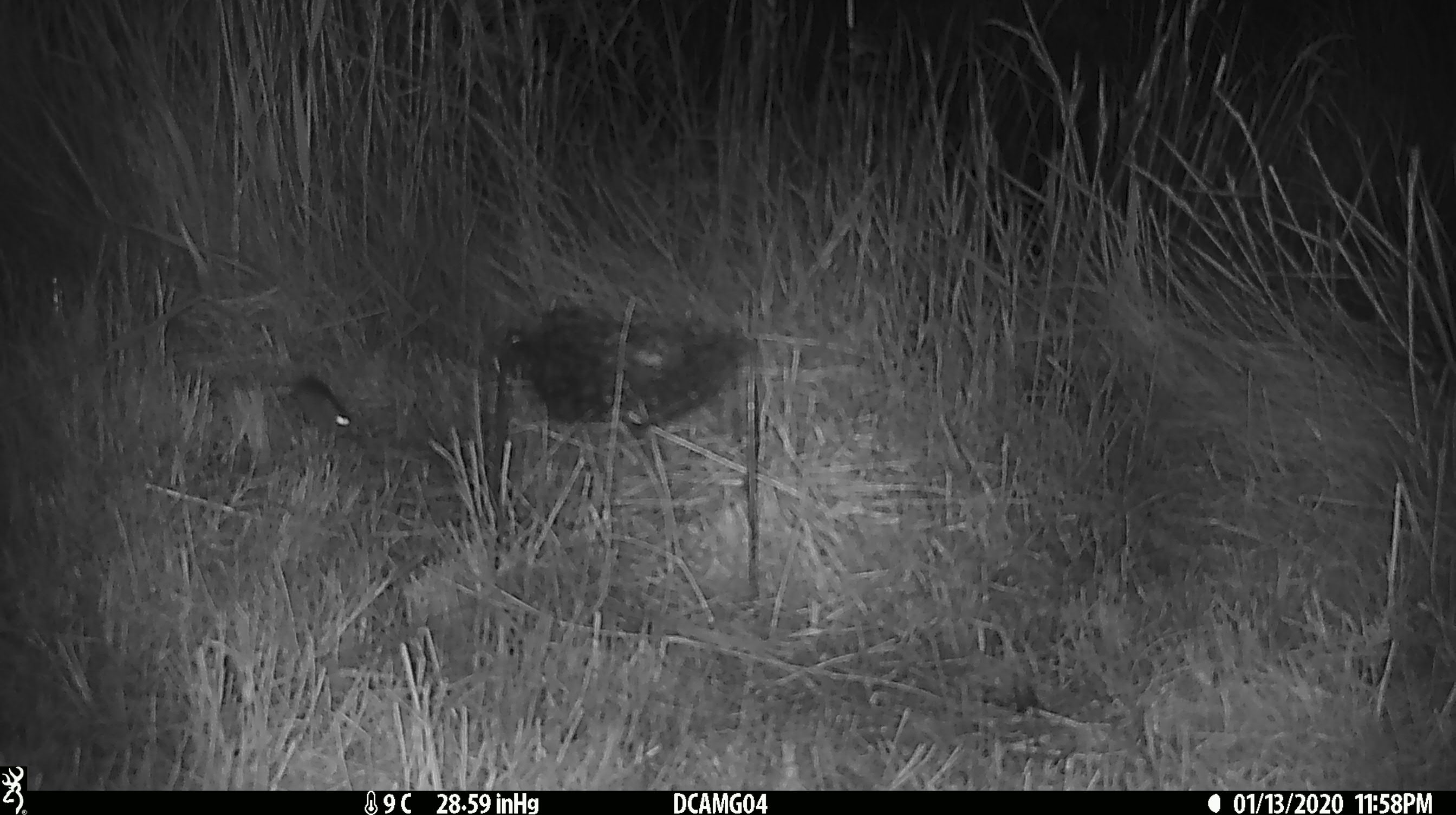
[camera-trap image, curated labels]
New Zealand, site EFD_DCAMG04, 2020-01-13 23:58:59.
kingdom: Animalia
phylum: Chordata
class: Mammalia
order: Rodentia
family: Muridae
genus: Mus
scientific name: Mus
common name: mouse